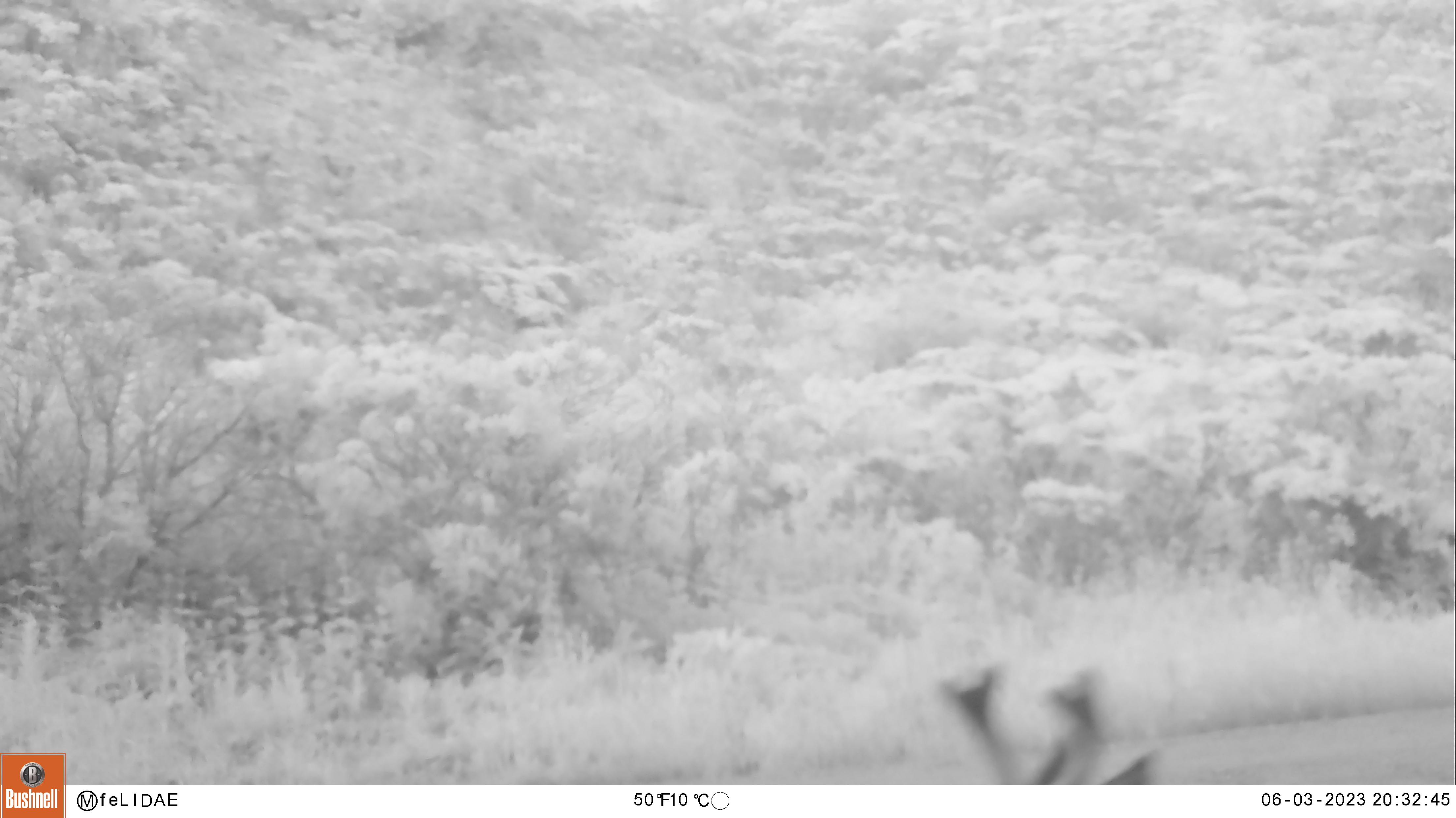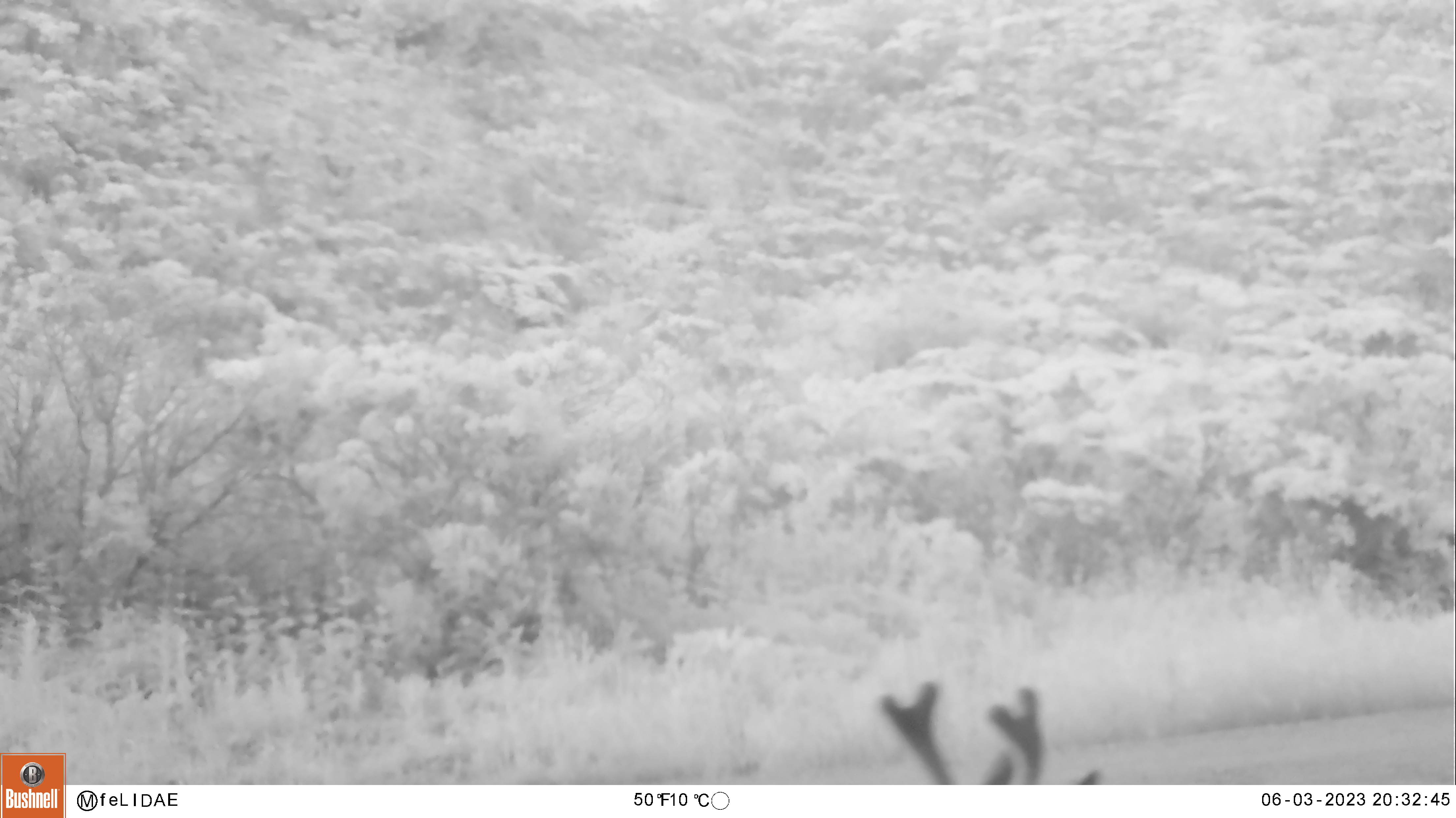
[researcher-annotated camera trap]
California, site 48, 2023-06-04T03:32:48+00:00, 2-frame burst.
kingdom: Animalia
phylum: Chordata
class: Mammalia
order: Artiodactyla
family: Cervidae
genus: Odocoileus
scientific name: Odocoileus hemionus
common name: mule deer